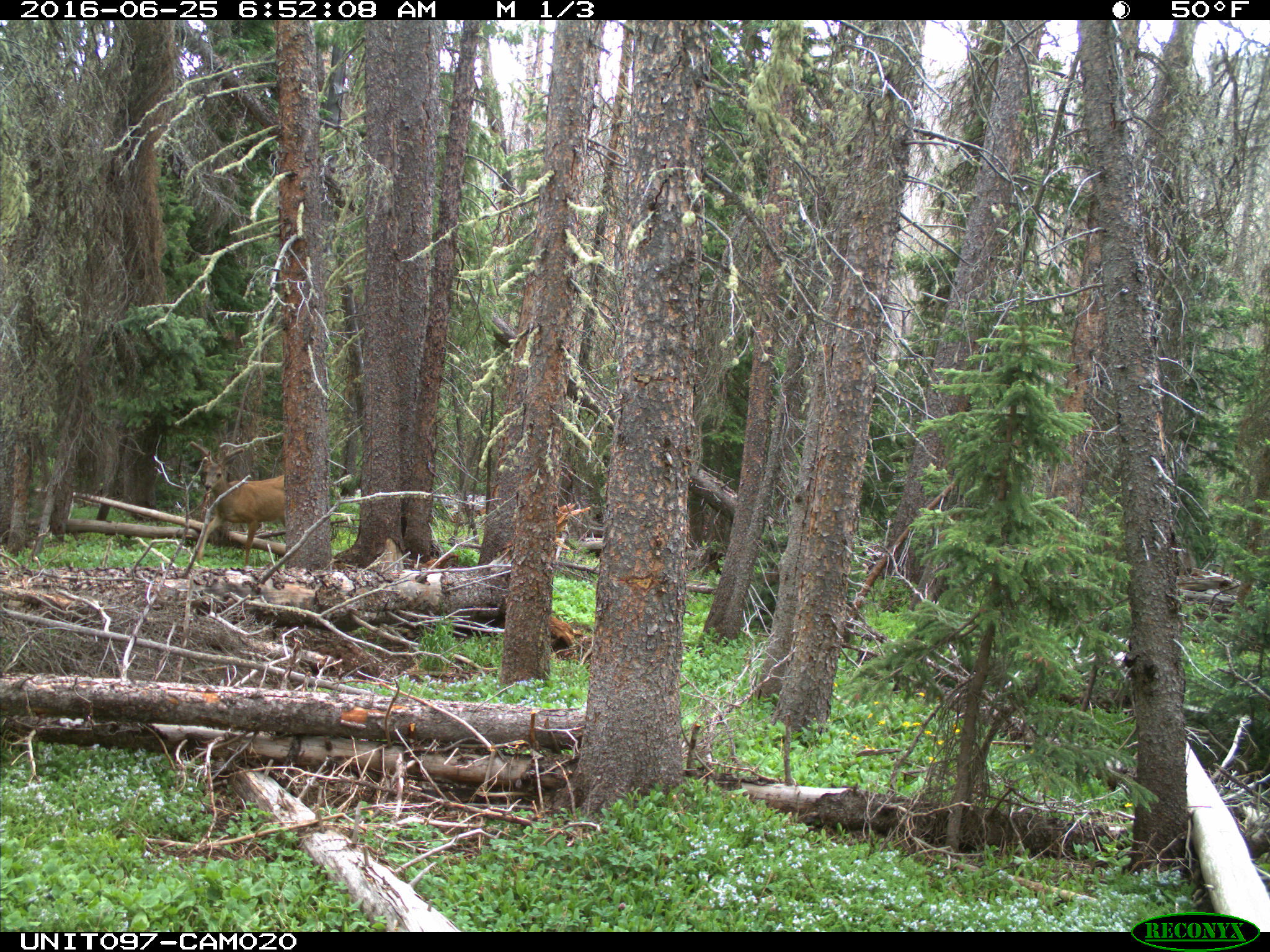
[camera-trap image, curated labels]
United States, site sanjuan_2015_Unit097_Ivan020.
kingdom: Animalia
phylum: Chordata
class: Mammalia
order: Artiodactyla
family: Cervidae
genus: Odocoileus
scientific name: Odocoileus hemionus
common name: mule deer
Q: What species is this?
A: Odocoileus hemionus (mule deer).